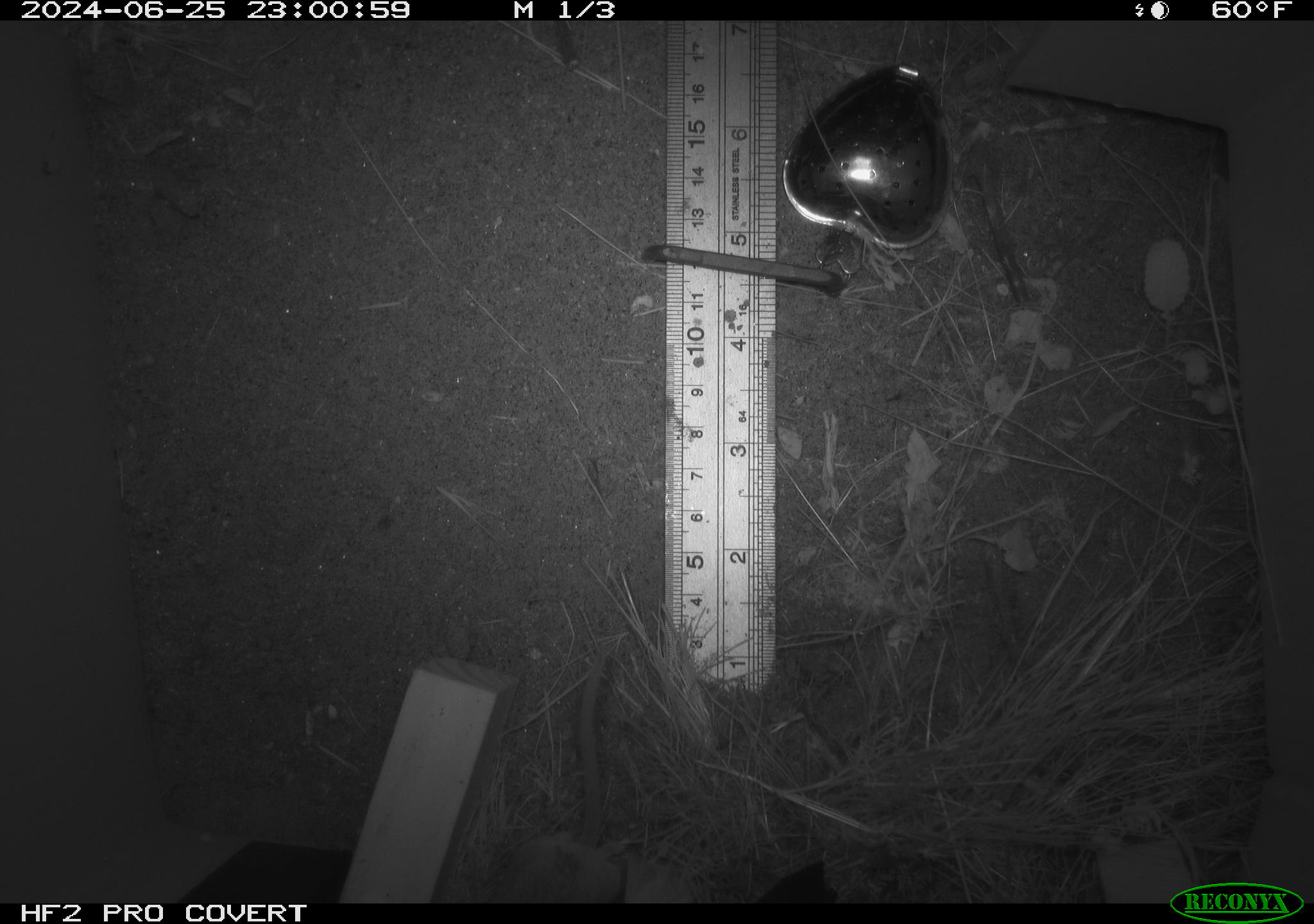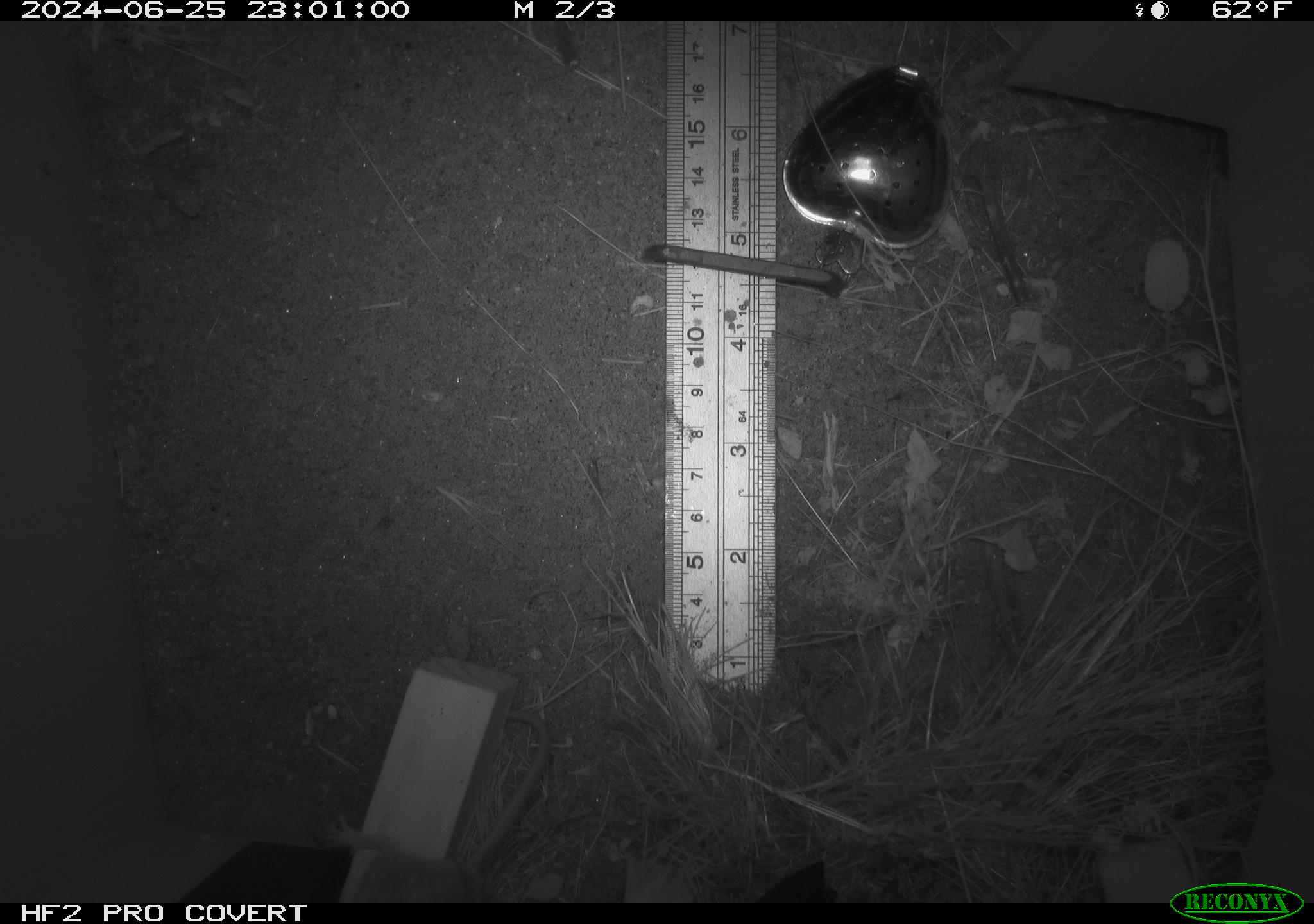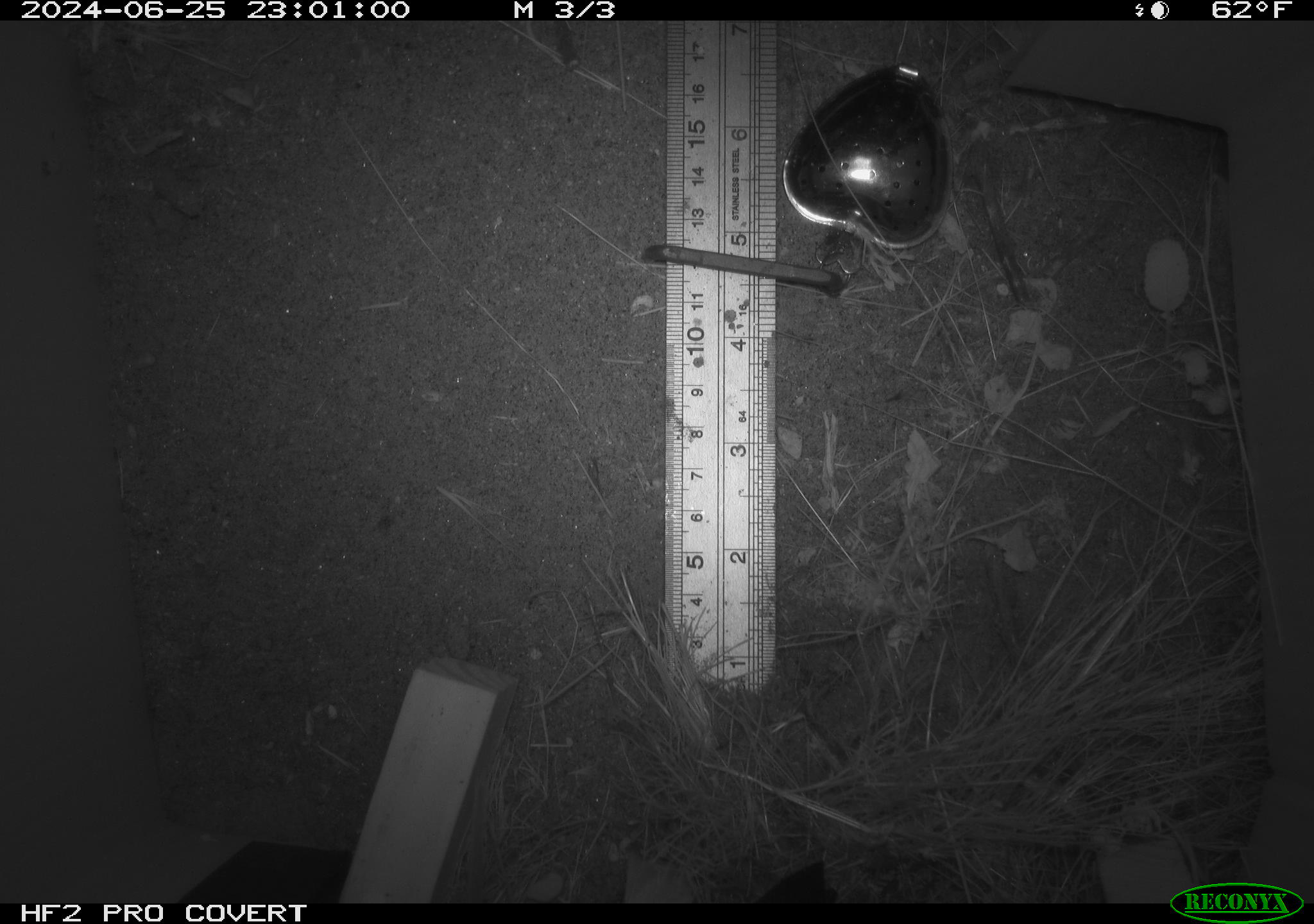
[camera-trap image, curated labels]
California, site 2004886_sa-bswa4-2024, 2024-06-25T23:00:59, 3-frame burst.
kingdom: Animalia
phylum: Chordata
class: Mammalia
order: Rodentia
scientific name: Rodentia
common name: rodent